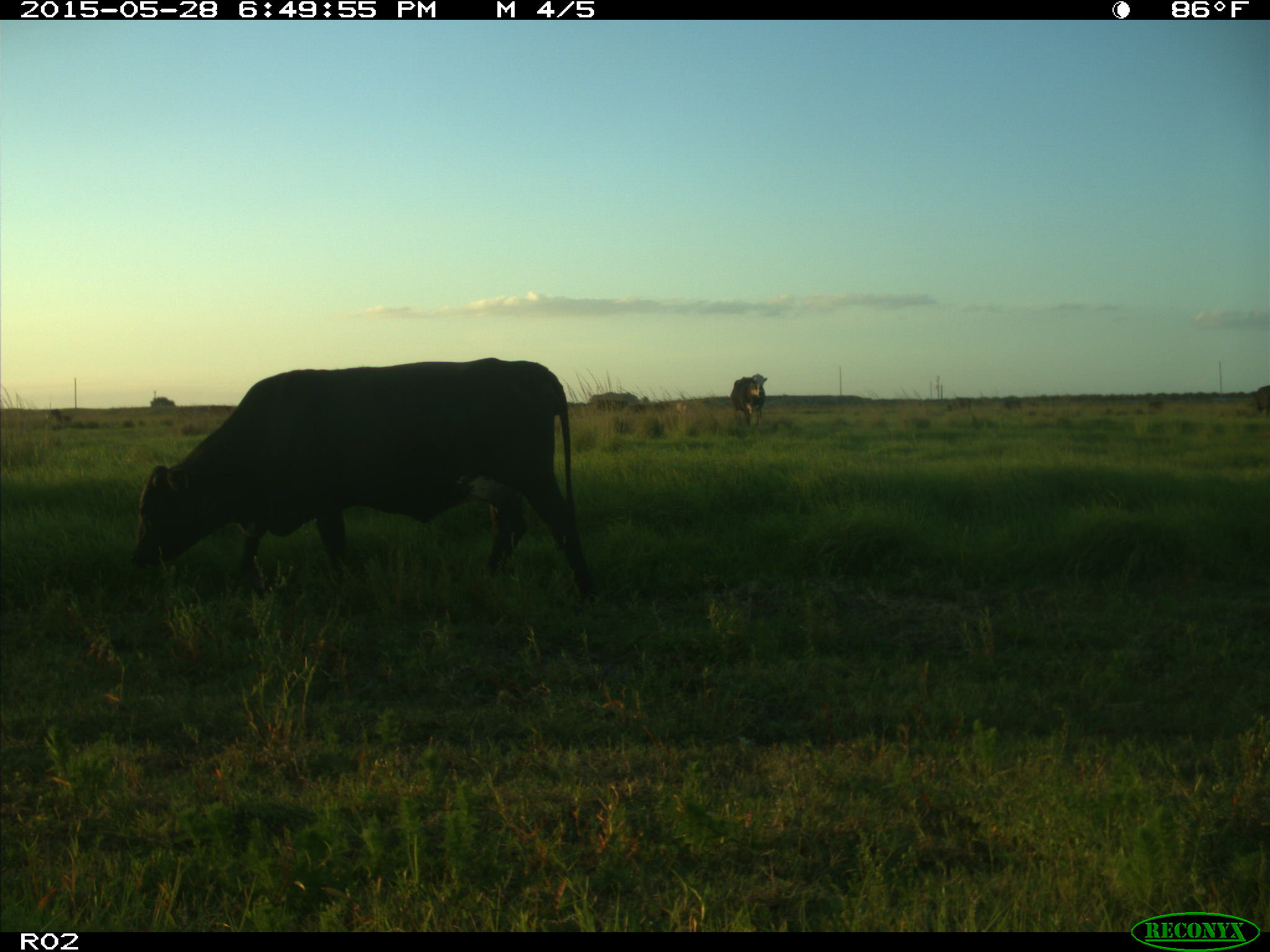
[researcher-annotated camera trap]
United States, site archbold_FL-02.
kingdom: Animalia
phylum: Chordata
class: Mammalia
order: Artiodactyla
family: Bovidae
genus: Bos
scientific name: Bos taurus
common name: domestic cow